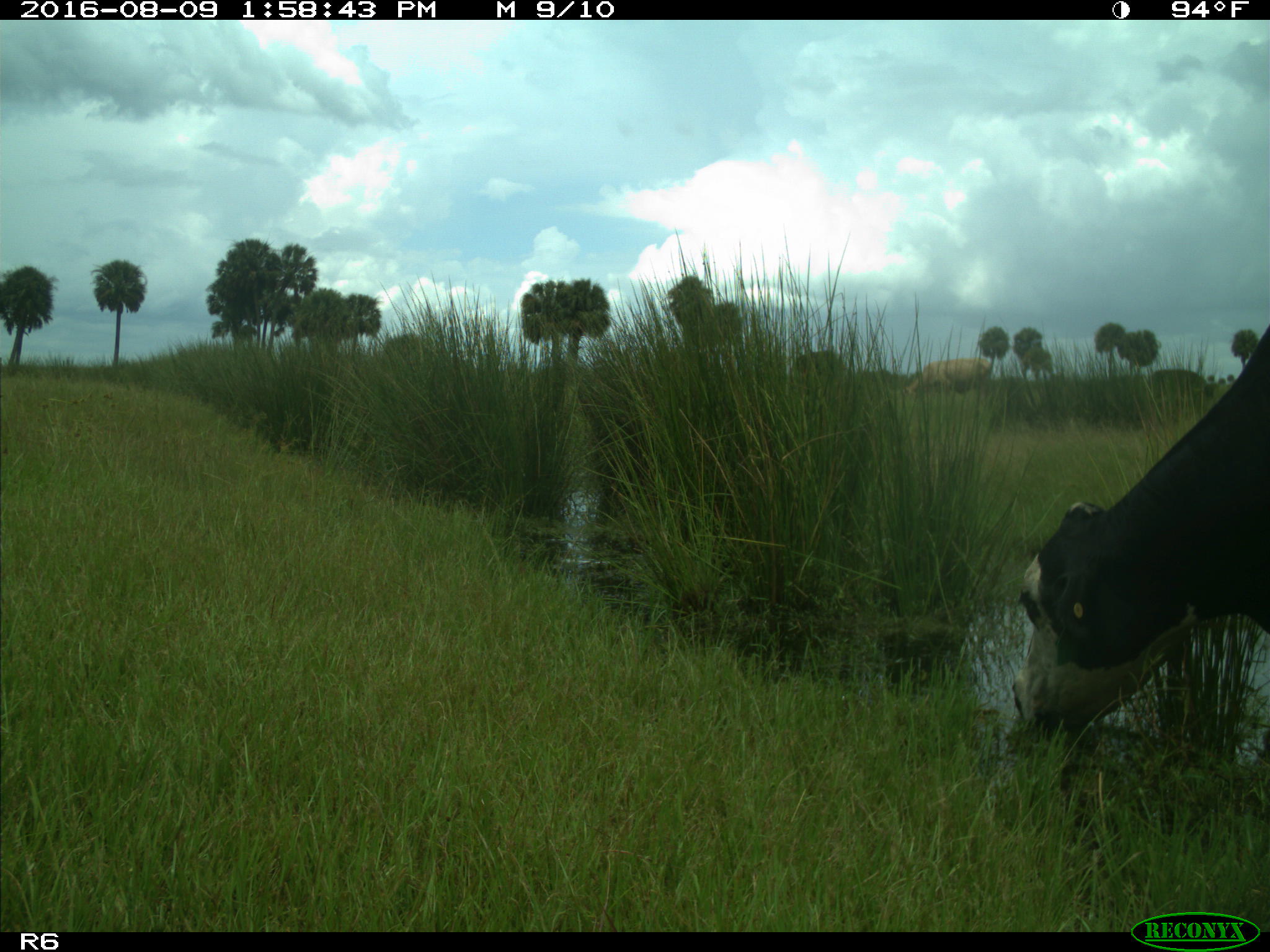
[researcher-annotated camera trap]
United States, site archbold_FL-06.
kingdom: Animalia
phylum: Chordata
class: Mammalia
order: Artiodactyla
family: Bovidae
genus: Bos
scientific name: Bos taurus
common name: domestic cow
Bos taurus (domestic cow).